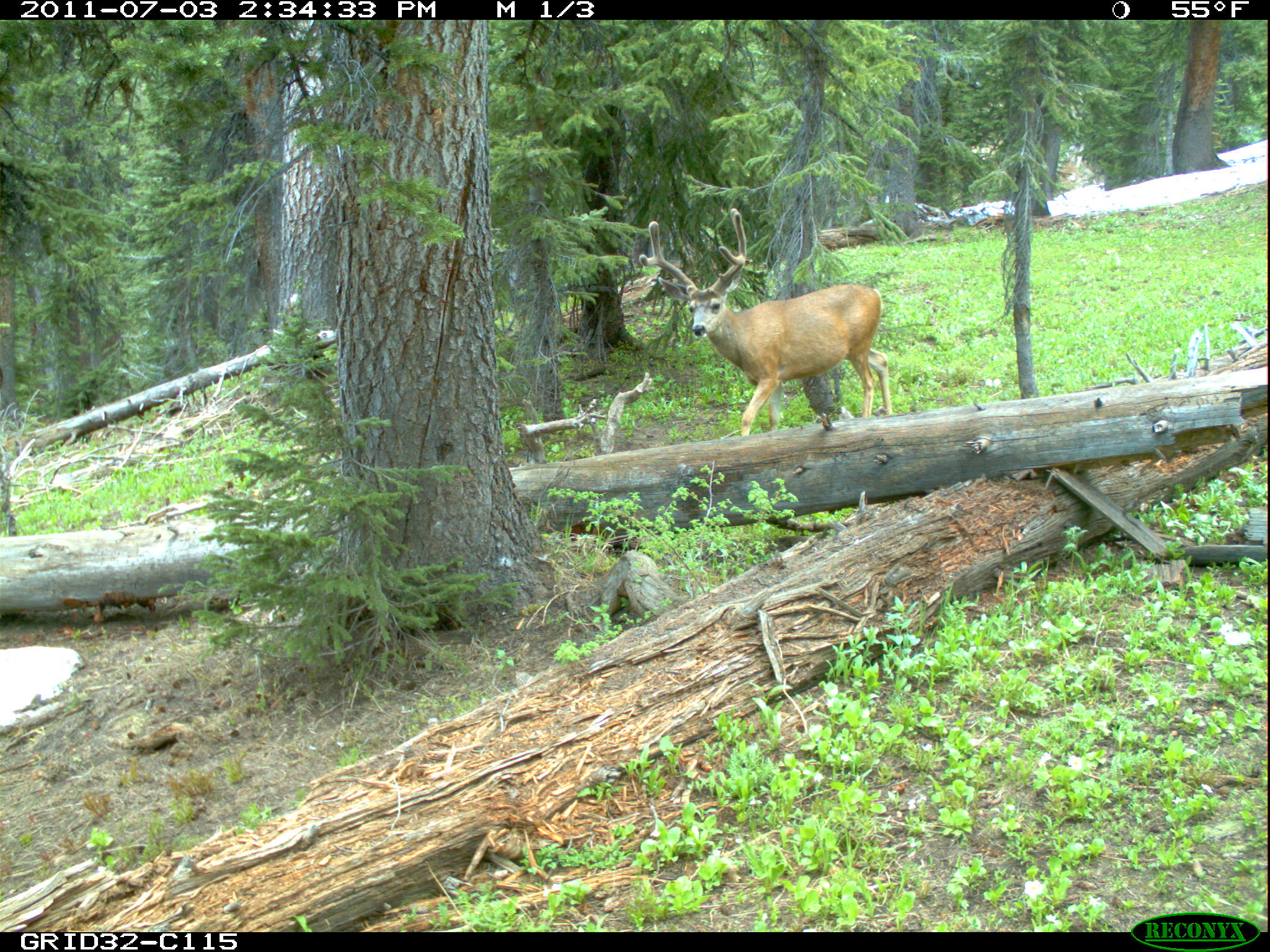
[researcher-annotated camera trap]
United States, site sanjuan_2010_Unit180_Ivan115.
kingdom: Animalia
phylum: Chordata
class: Mammalia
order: Artiodactyla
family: Cervidae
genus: Odocoileus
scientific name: Odocoileus hemionus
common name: mule deer